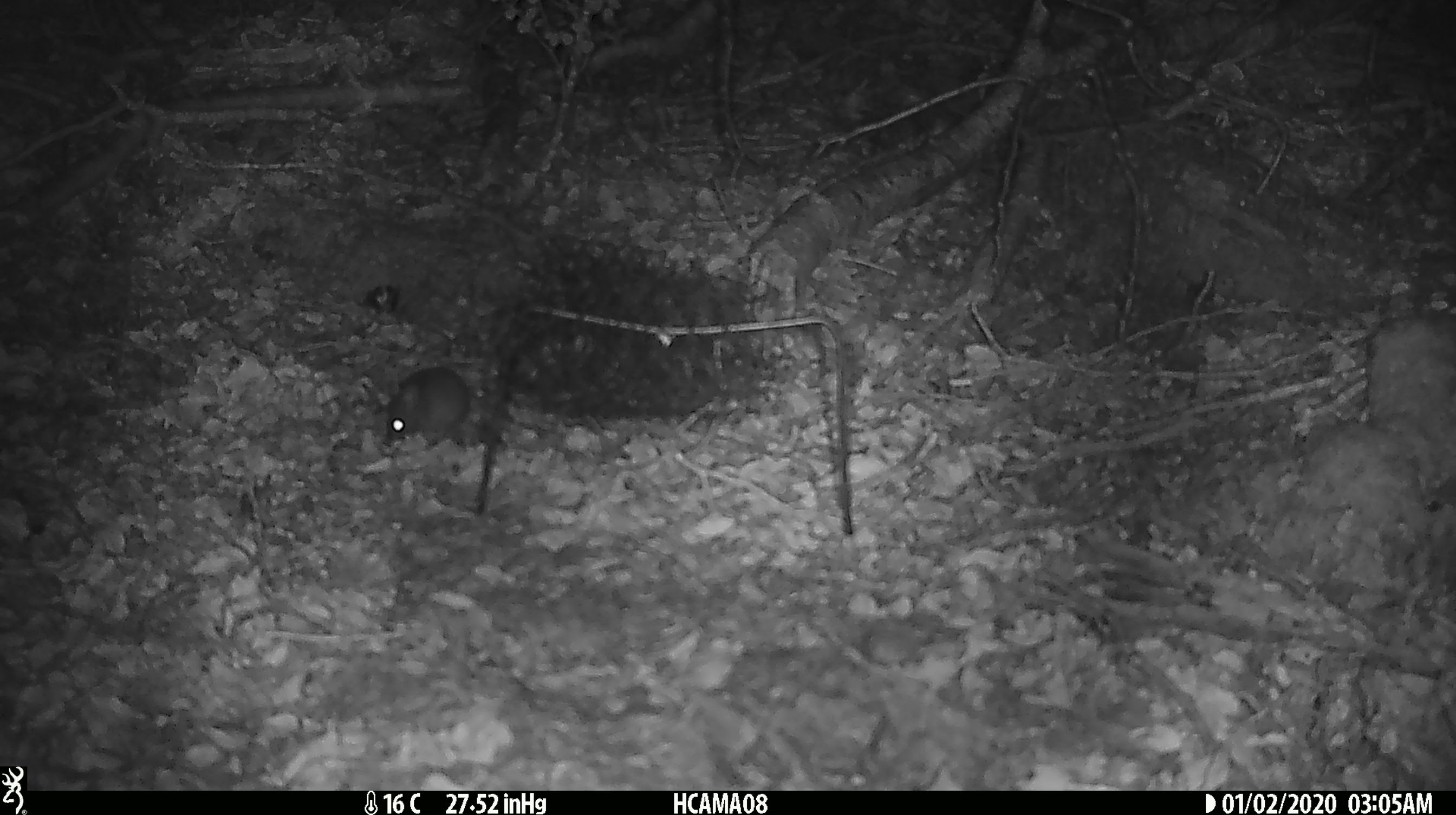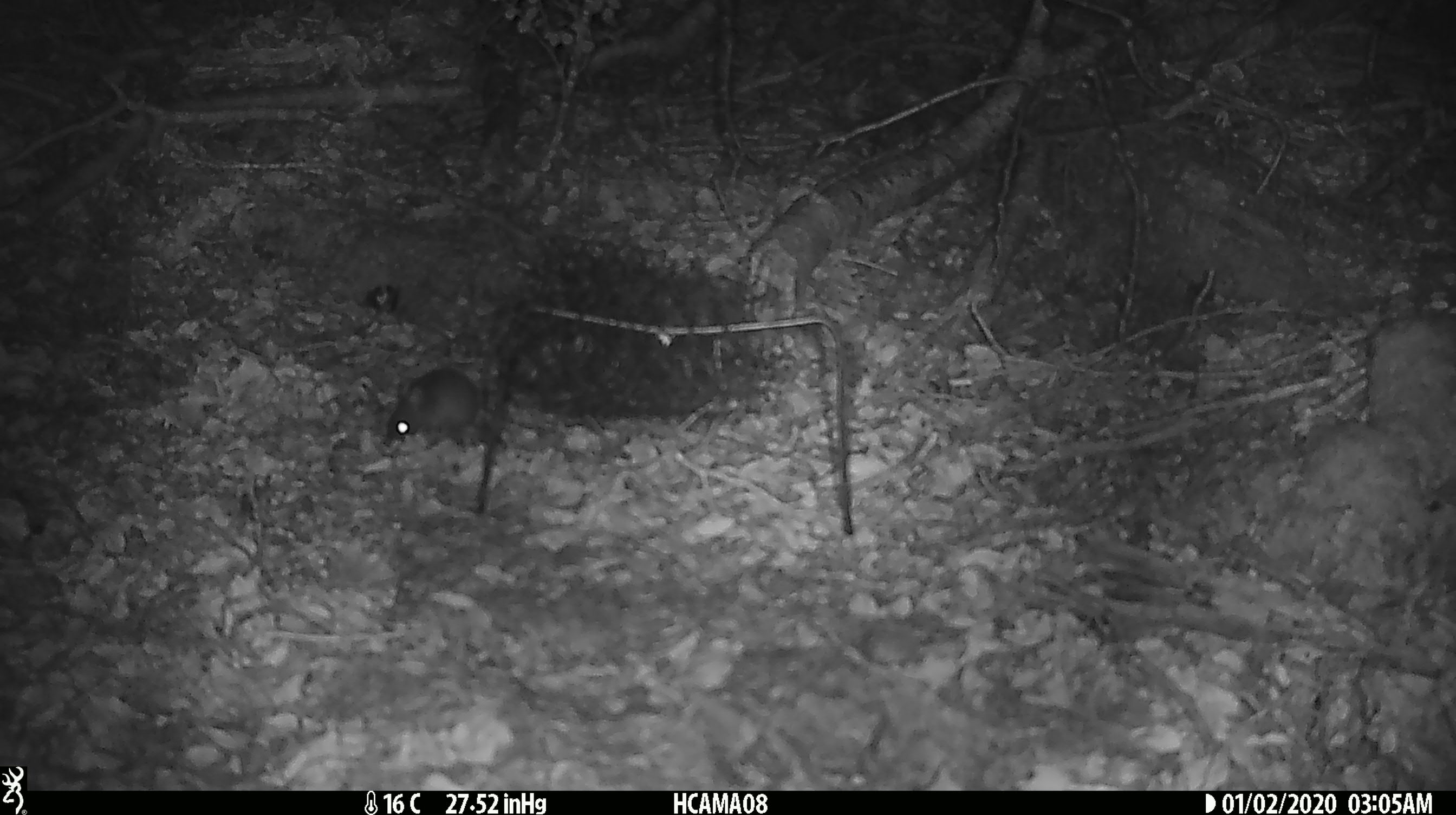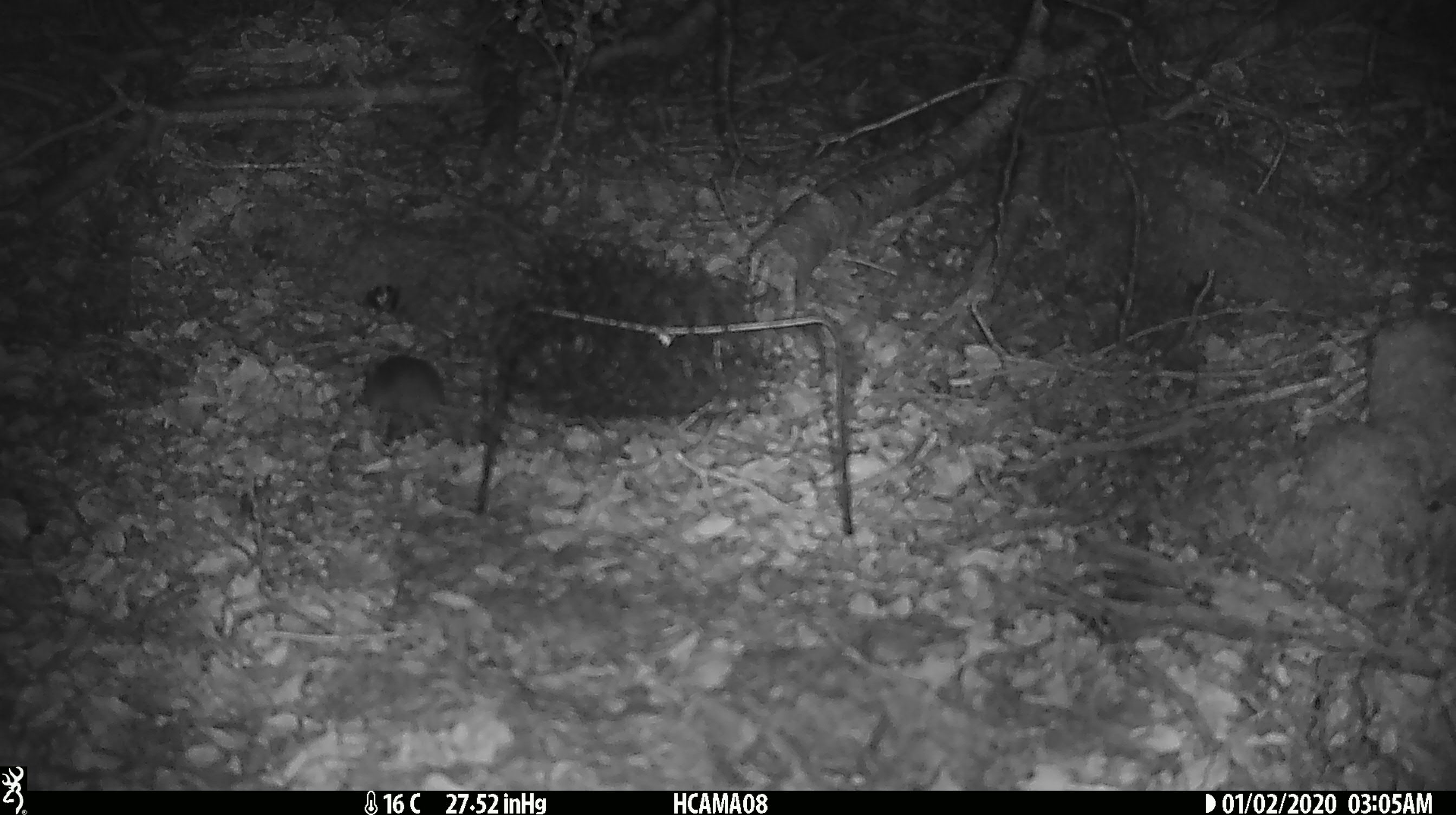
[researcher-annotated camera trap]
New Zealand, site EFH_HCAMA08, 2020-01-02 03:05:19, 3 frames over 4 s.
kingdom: Animalia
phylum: Chordata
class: Mammalia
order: Rodentia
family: Muridae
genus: Mus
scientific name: Mus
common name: mouse